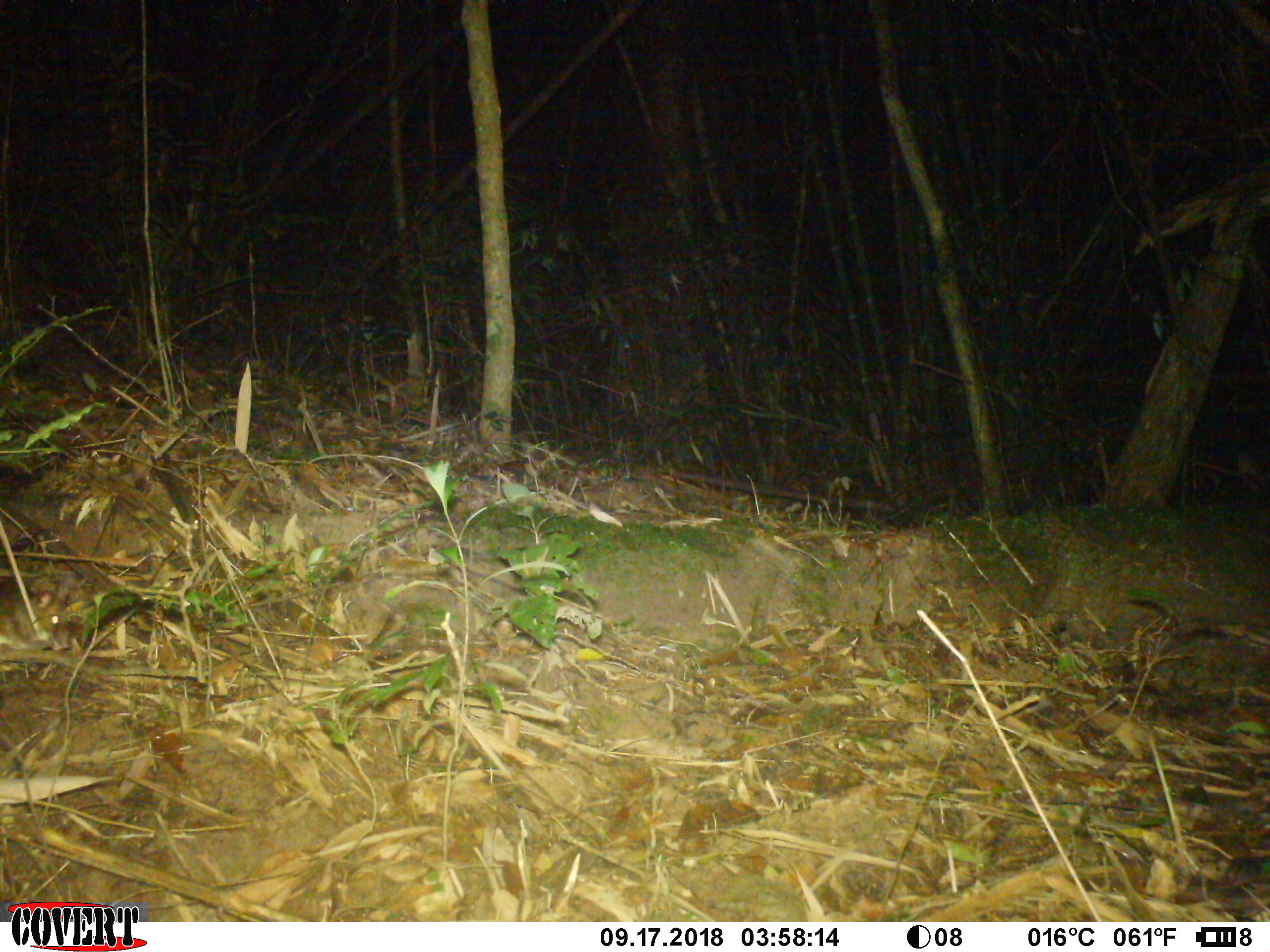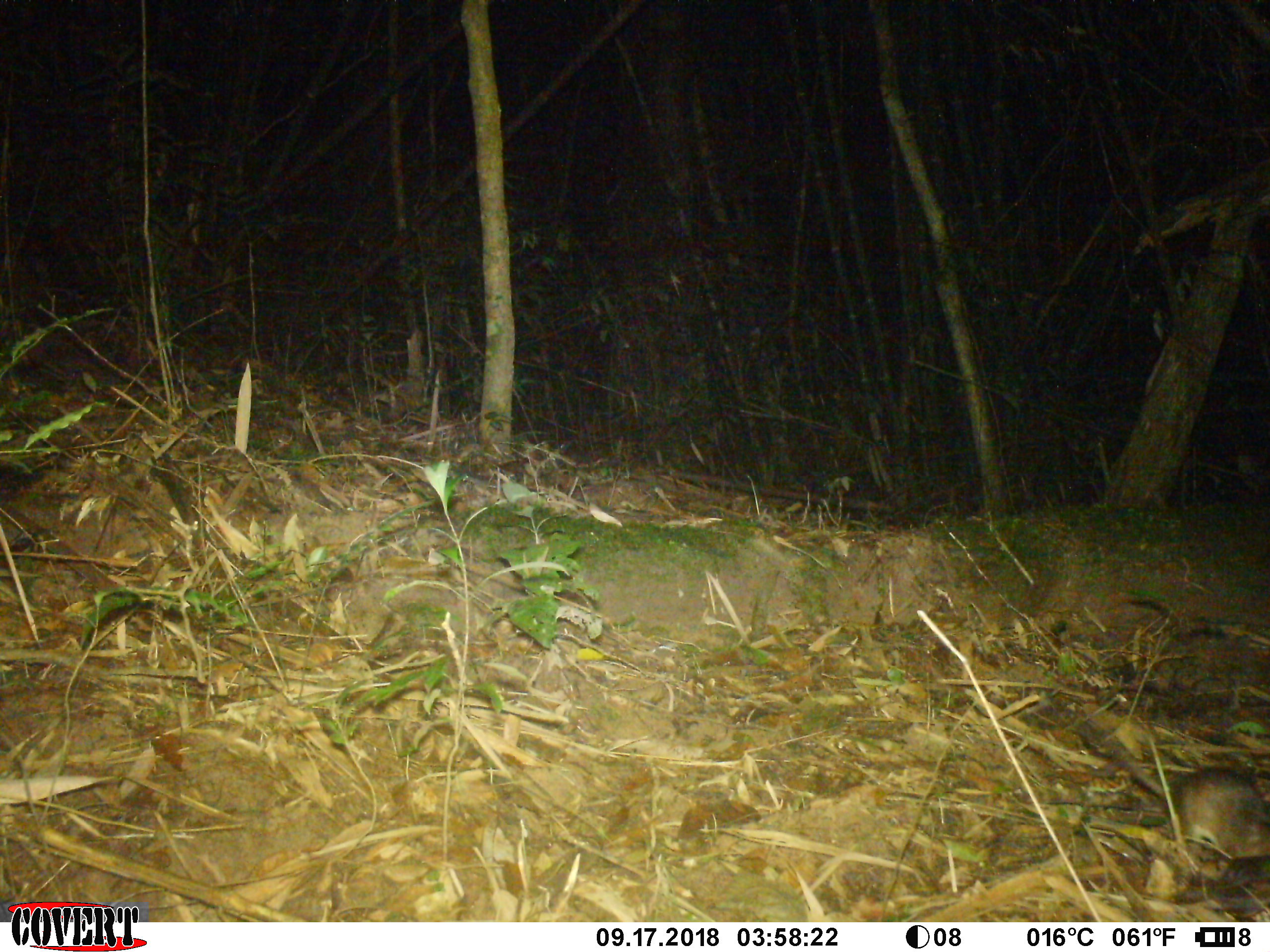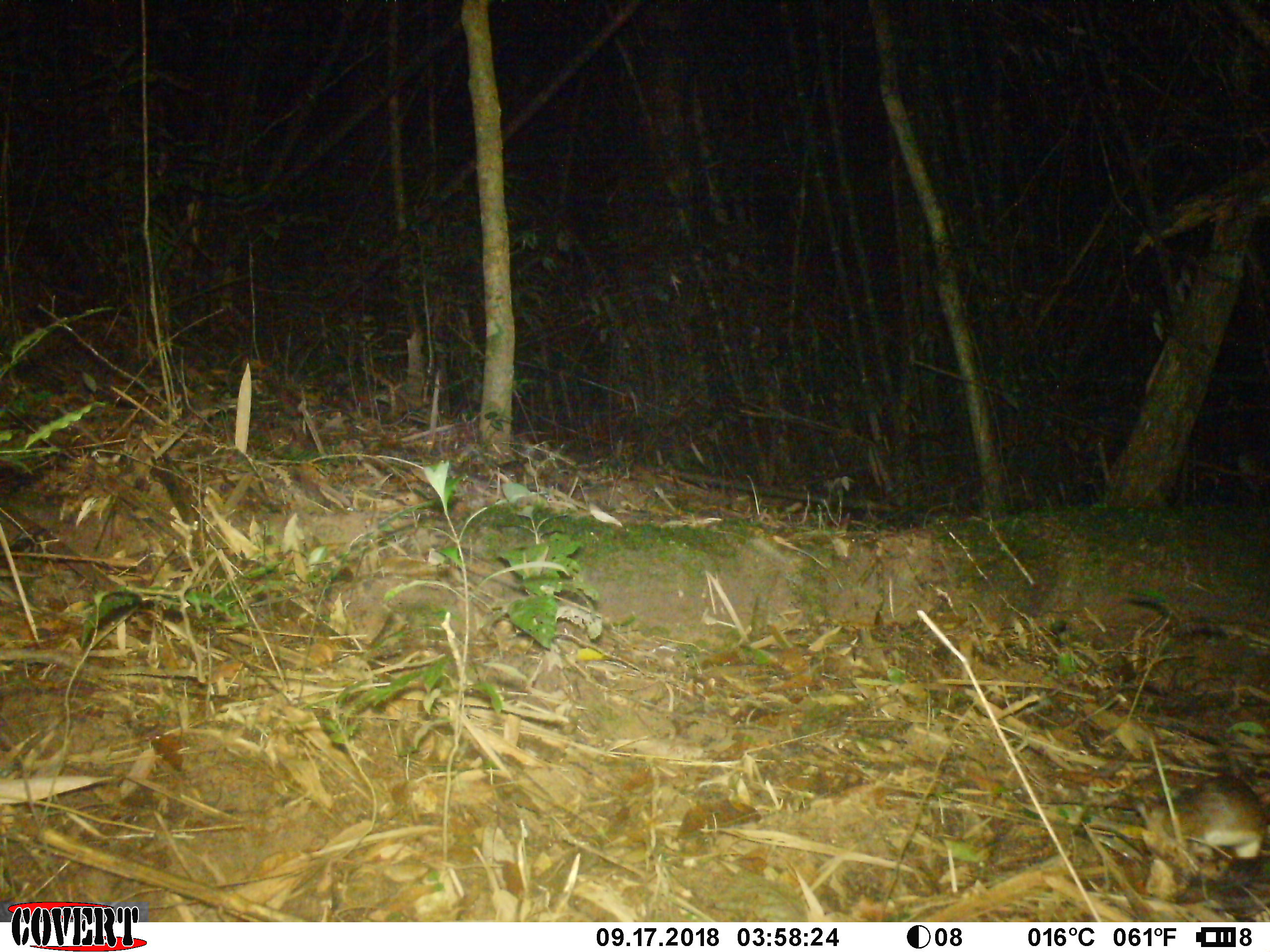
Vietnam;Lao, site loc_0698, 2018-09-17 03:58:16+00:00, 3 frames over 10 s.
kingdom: Animalia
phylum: Chordata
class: Mammalia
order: Rodentia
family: Muridae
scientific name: Muridae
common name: old-world mice and rats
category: unidentified murid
Unidentified murid (old-world mice and rats) (Muridae). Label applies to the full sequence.